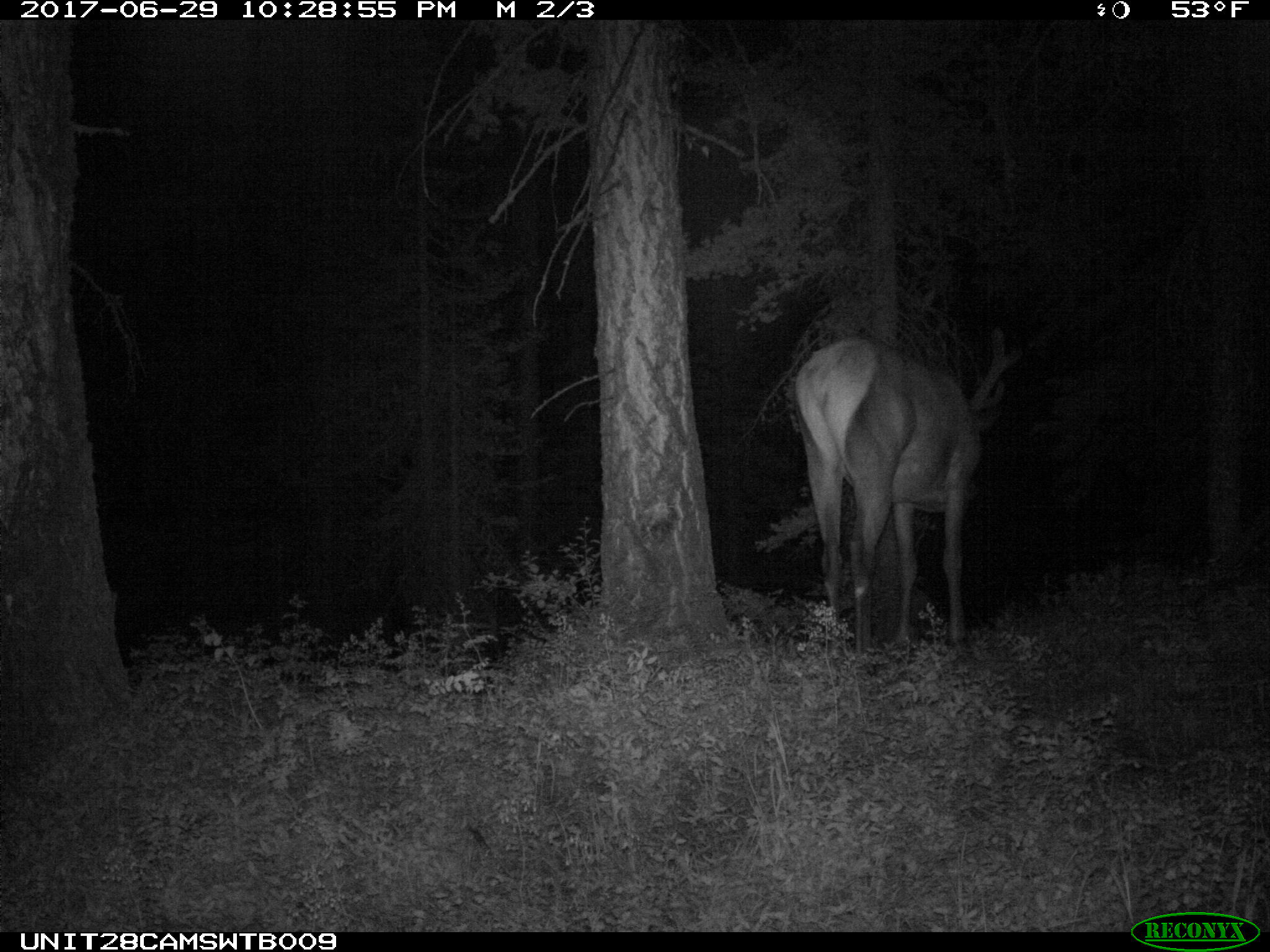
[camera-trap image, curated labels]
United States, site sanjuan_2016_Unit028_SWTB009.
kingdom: Animalia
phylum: Chordata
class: Mammalia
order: Artiodactyla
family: Cervidae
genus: Cervus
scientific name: Cervus elaphus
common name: red deer